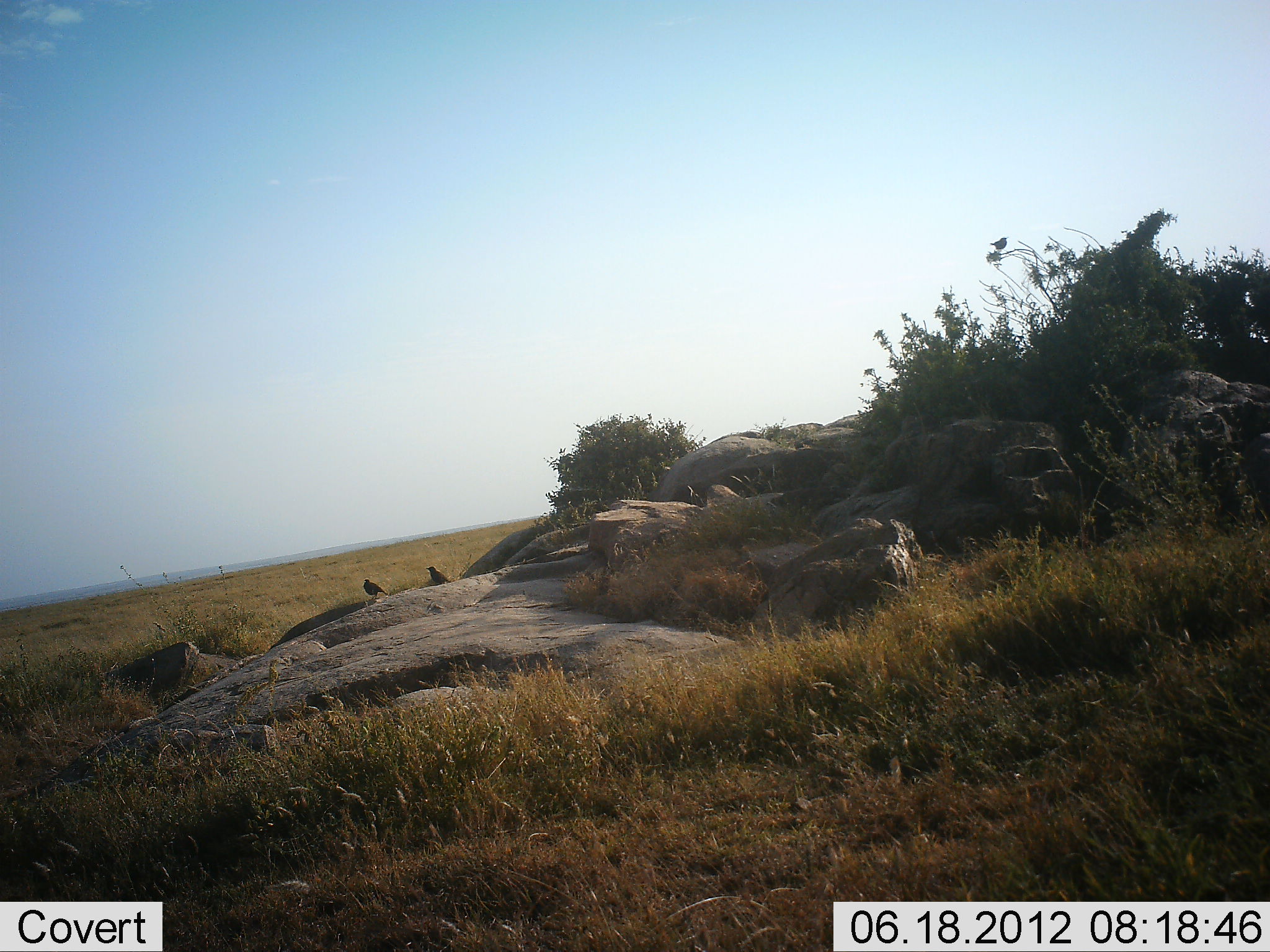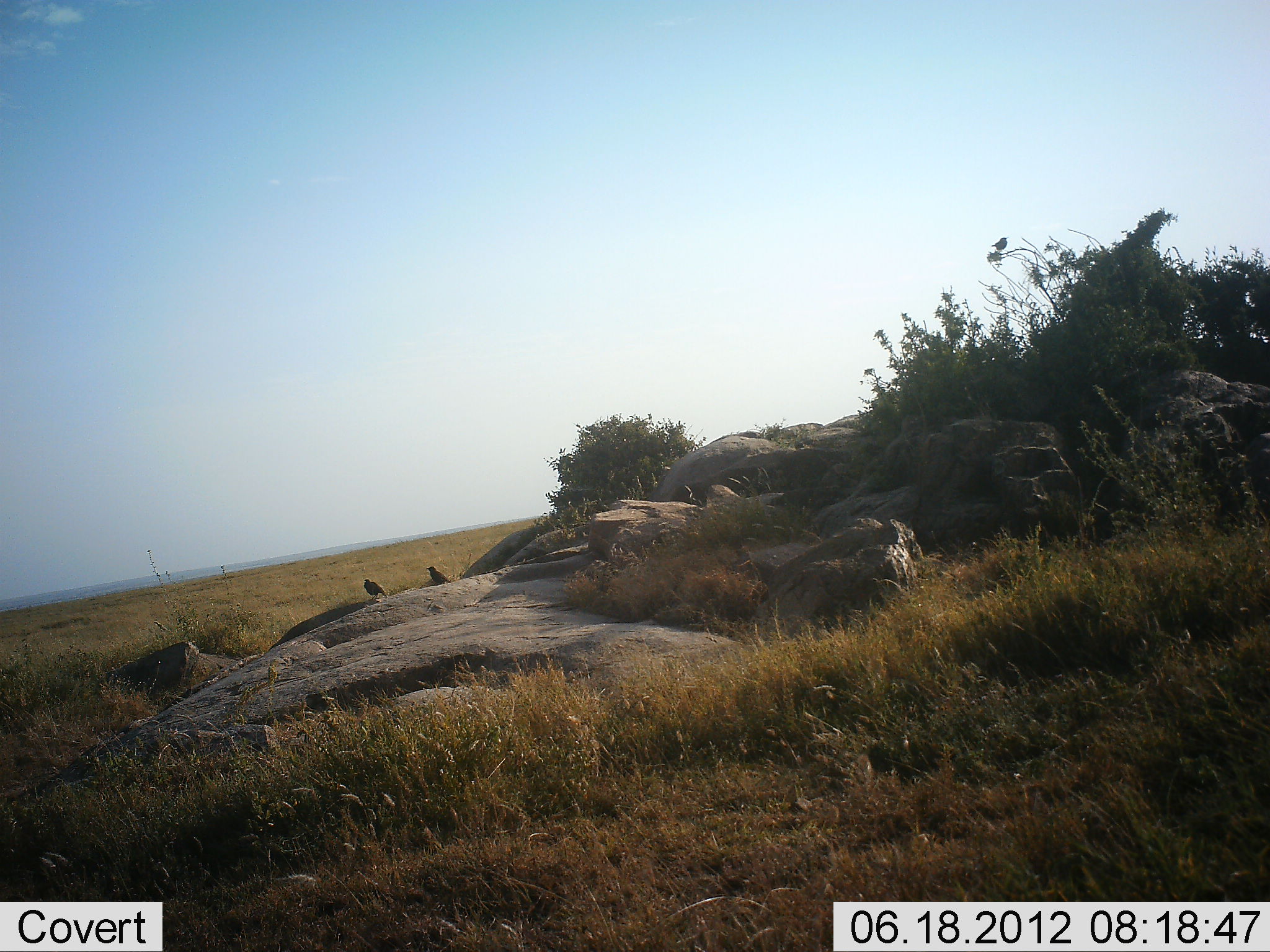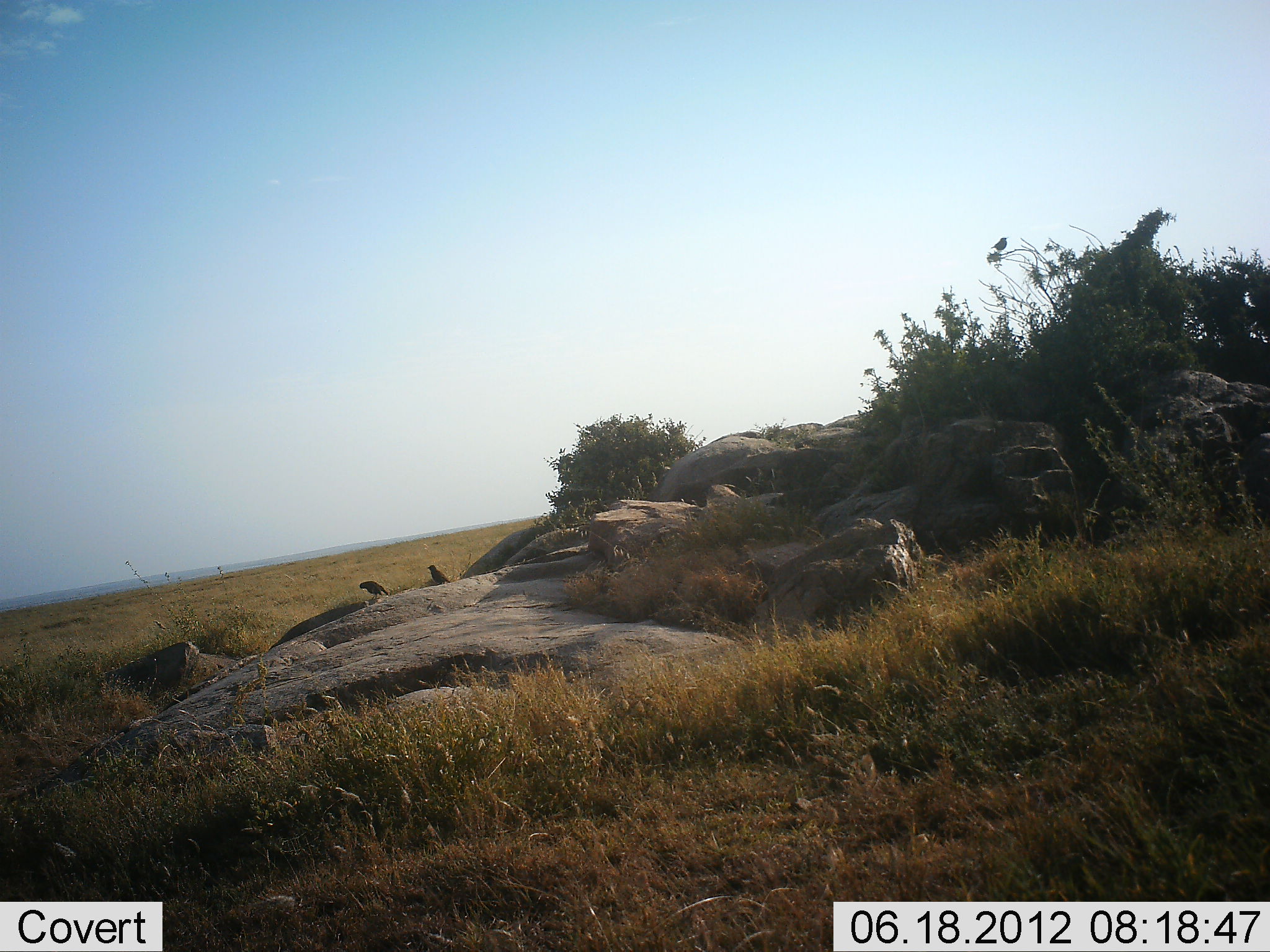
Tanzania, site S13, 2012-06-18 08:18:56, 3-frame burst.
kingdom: Animalia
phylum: Chordata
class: Aves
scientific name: Aves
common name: bird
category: otherbird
Otherbird (bird) (Aves), count 2. Behavior (volunteer vote fractions): standing 60%, resting 50%, moving 10%, interacting 10%. Young present (vote fraction): 0%. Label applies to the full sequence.